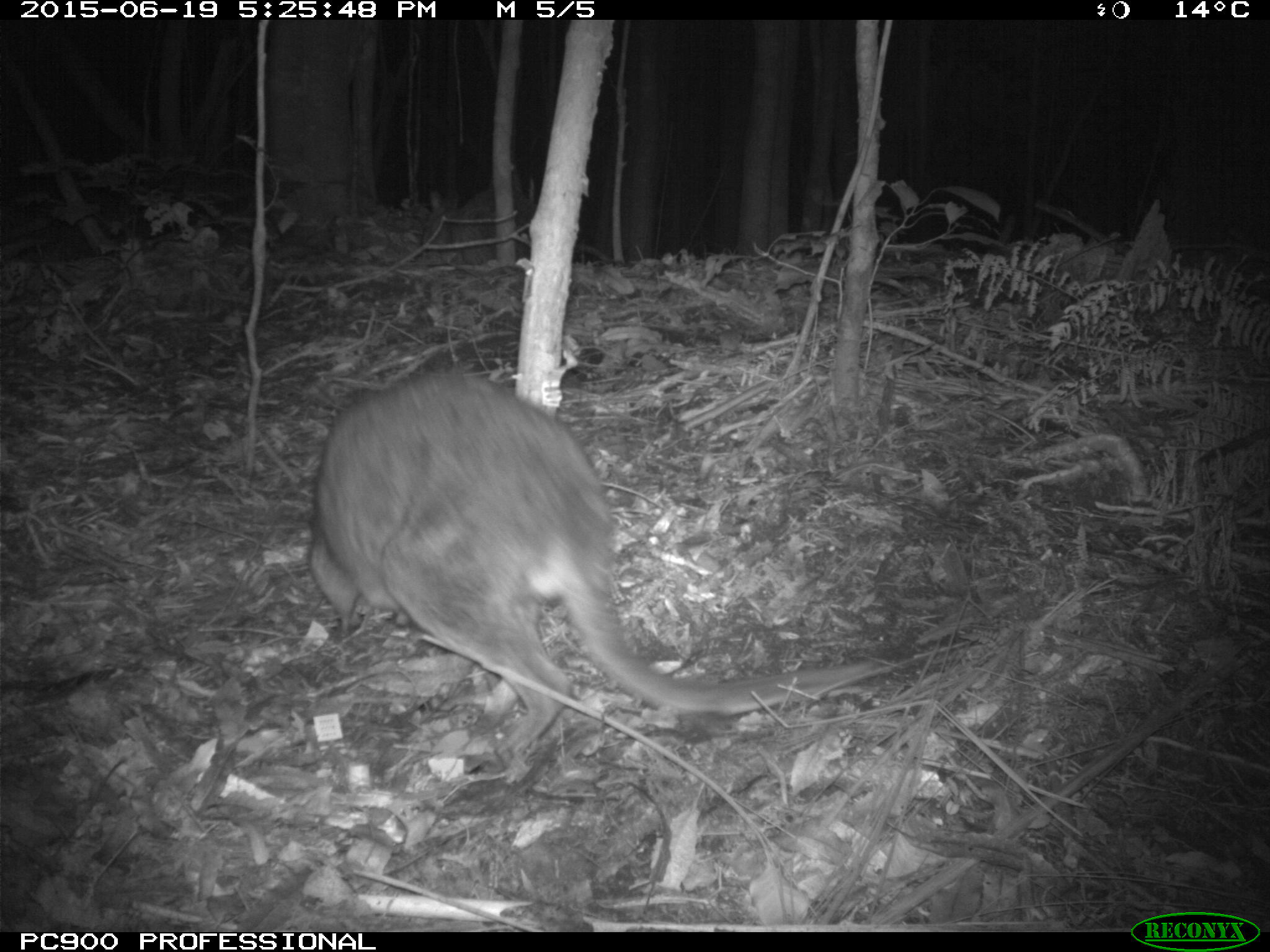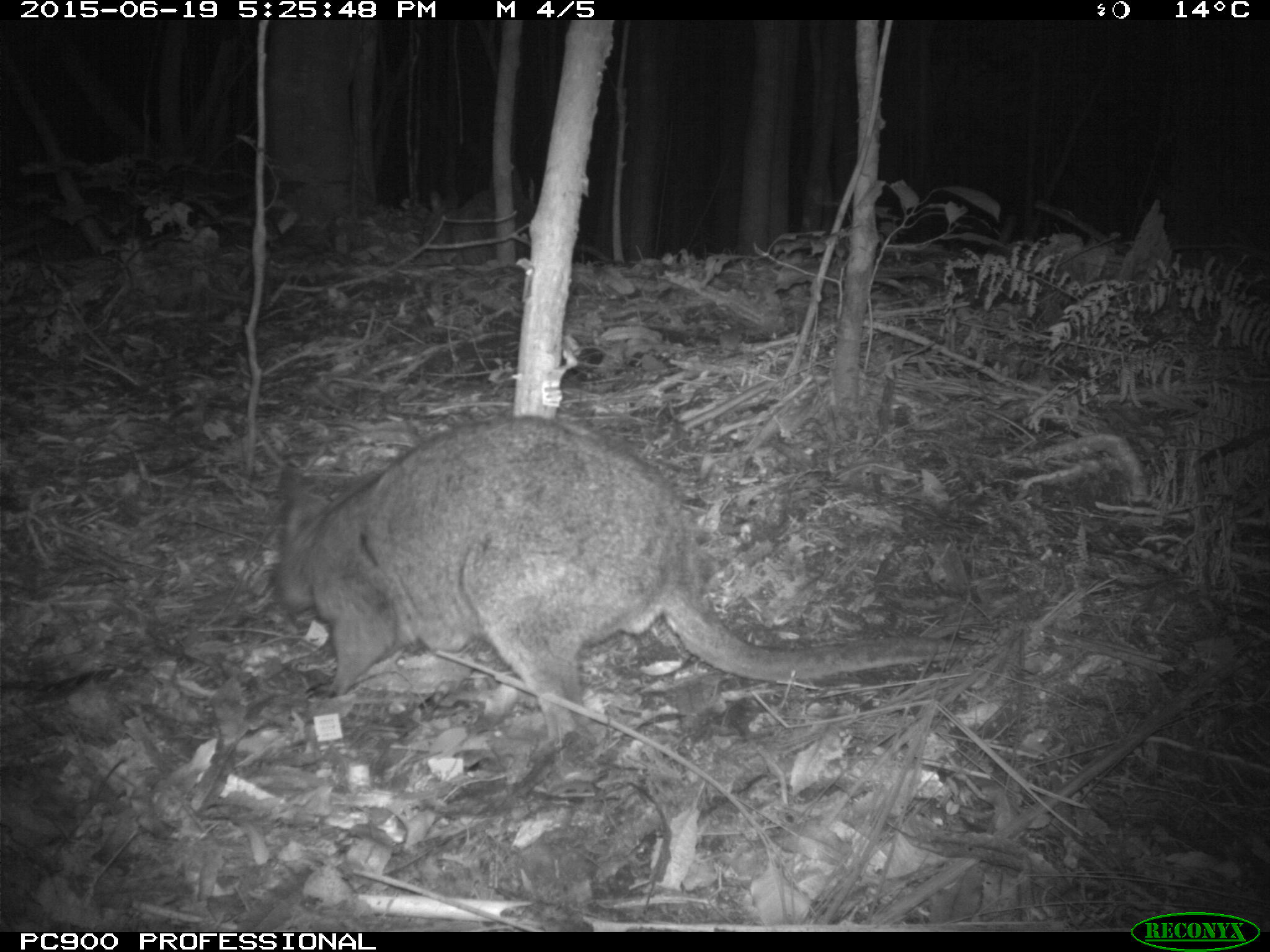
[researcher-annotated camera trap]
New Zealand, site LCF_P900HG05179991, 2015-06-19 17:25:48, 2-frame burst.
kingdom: Animalia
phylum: Chordata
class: Mammalia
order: Diprotodontia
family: Macropodidae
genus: Notamacropus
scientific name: Notamacropus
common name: wallaby